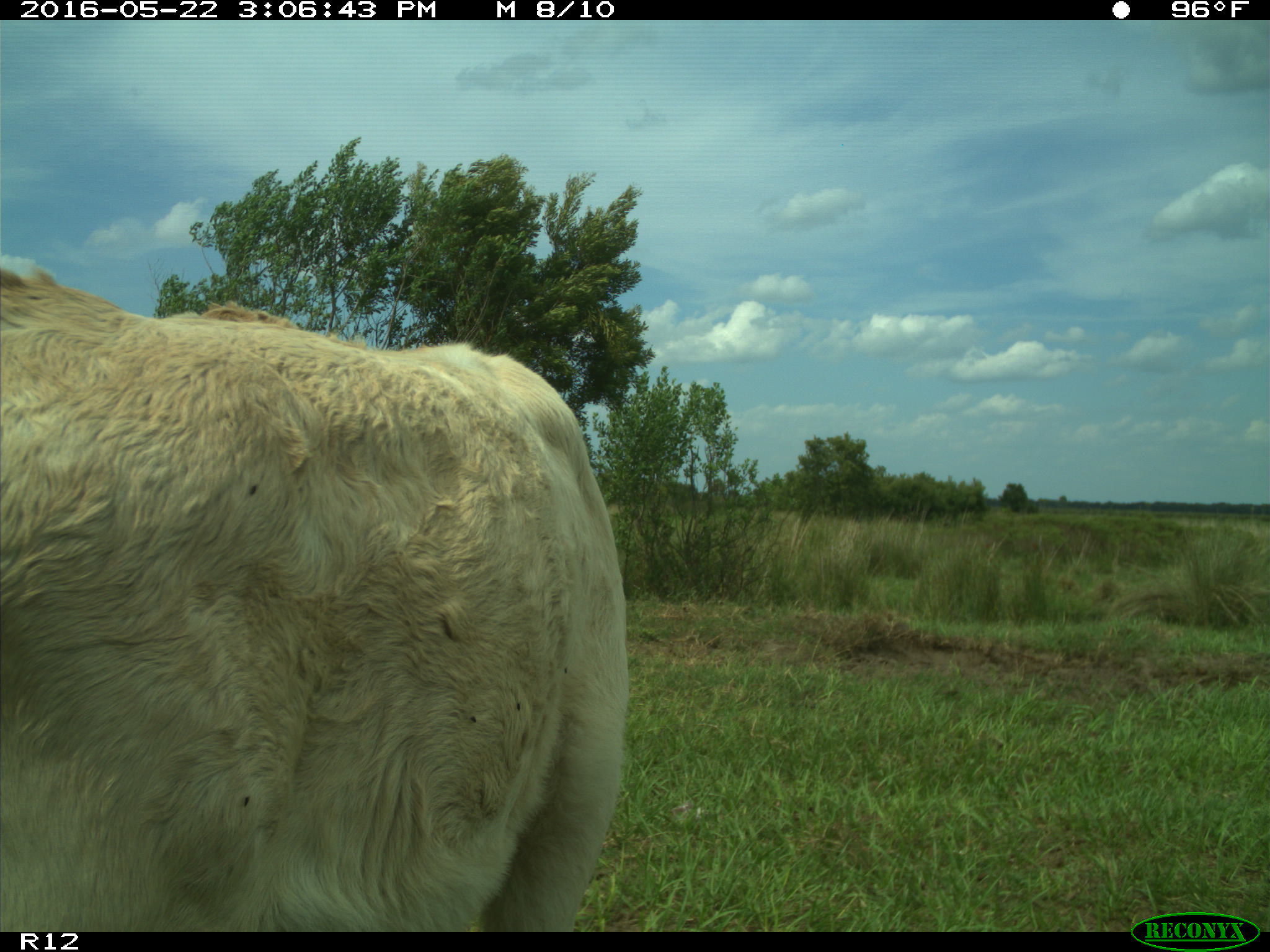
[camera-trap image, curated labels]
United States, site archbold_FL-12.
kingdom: Animalia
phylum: Chordata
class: Mammalia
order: Artiodactyla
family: Bovidae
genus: Bos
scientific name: Bos taurus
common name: domestic cow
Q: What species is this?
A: Bos taurus (domestic cow).